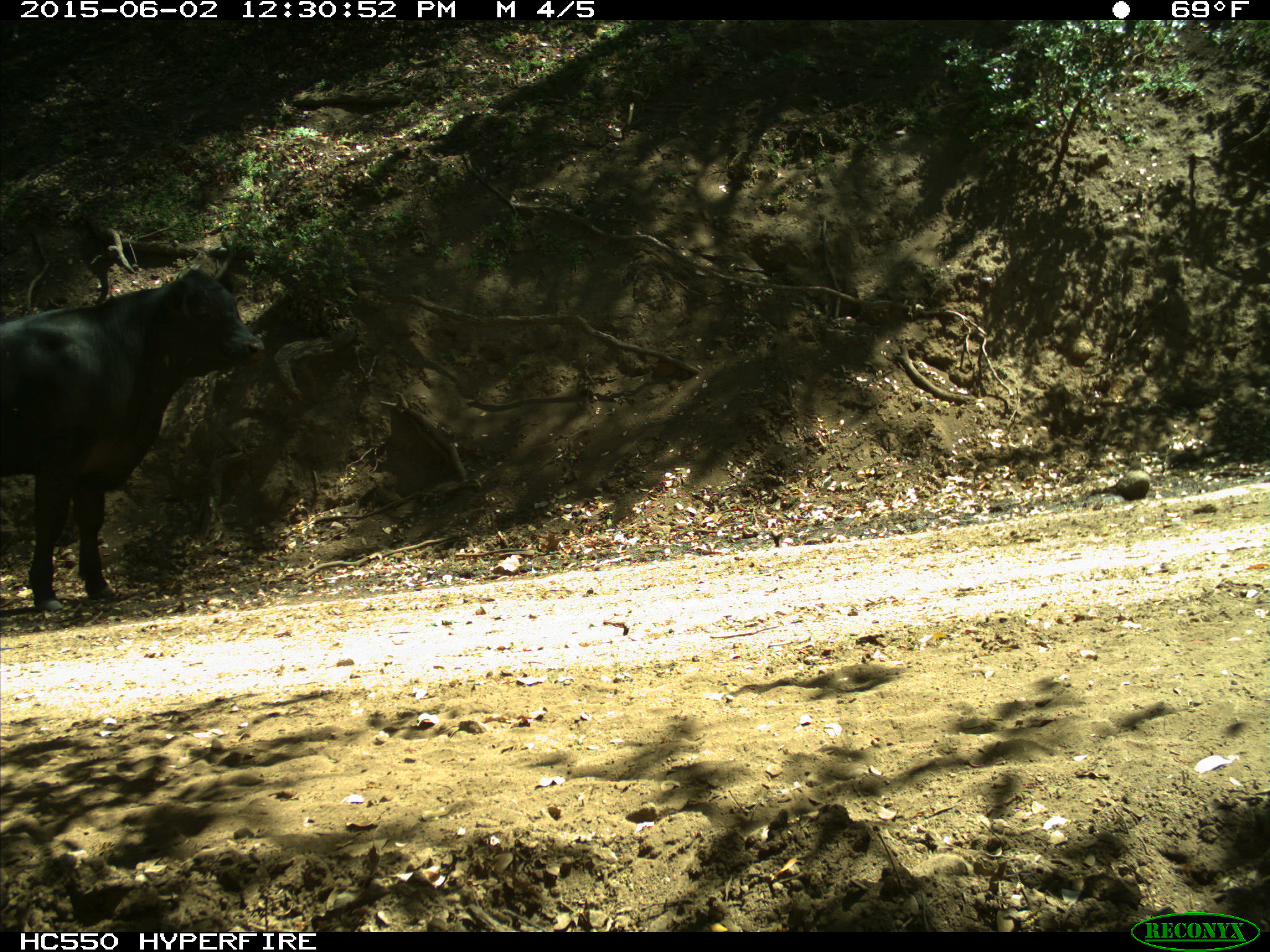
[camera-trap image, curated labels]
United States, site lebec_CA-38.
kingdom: Animalia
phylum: Chordata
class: Mammalia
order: Artiodactyla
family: Bovidae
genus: Bos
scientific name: Bos taurus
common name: domestic cow